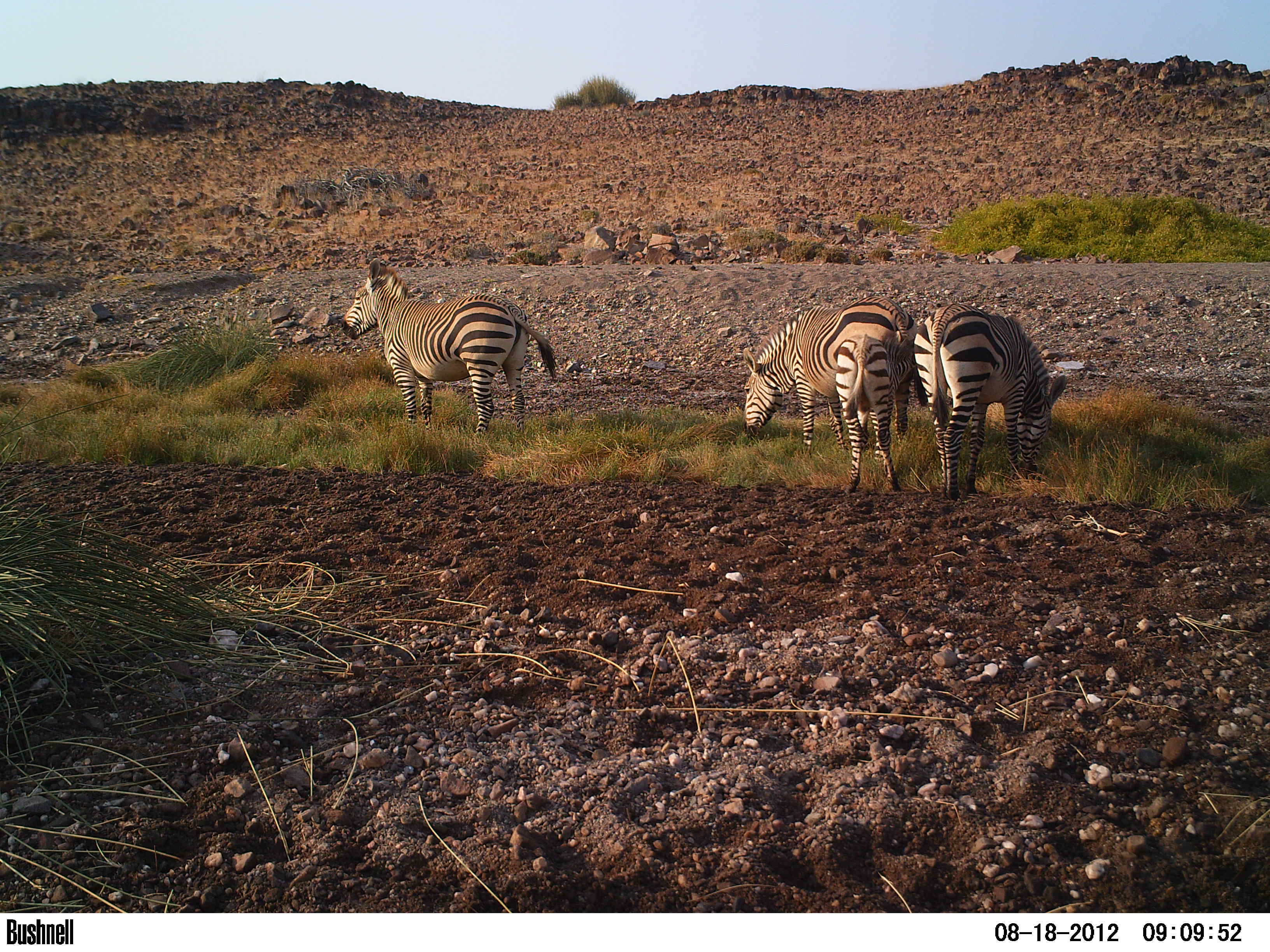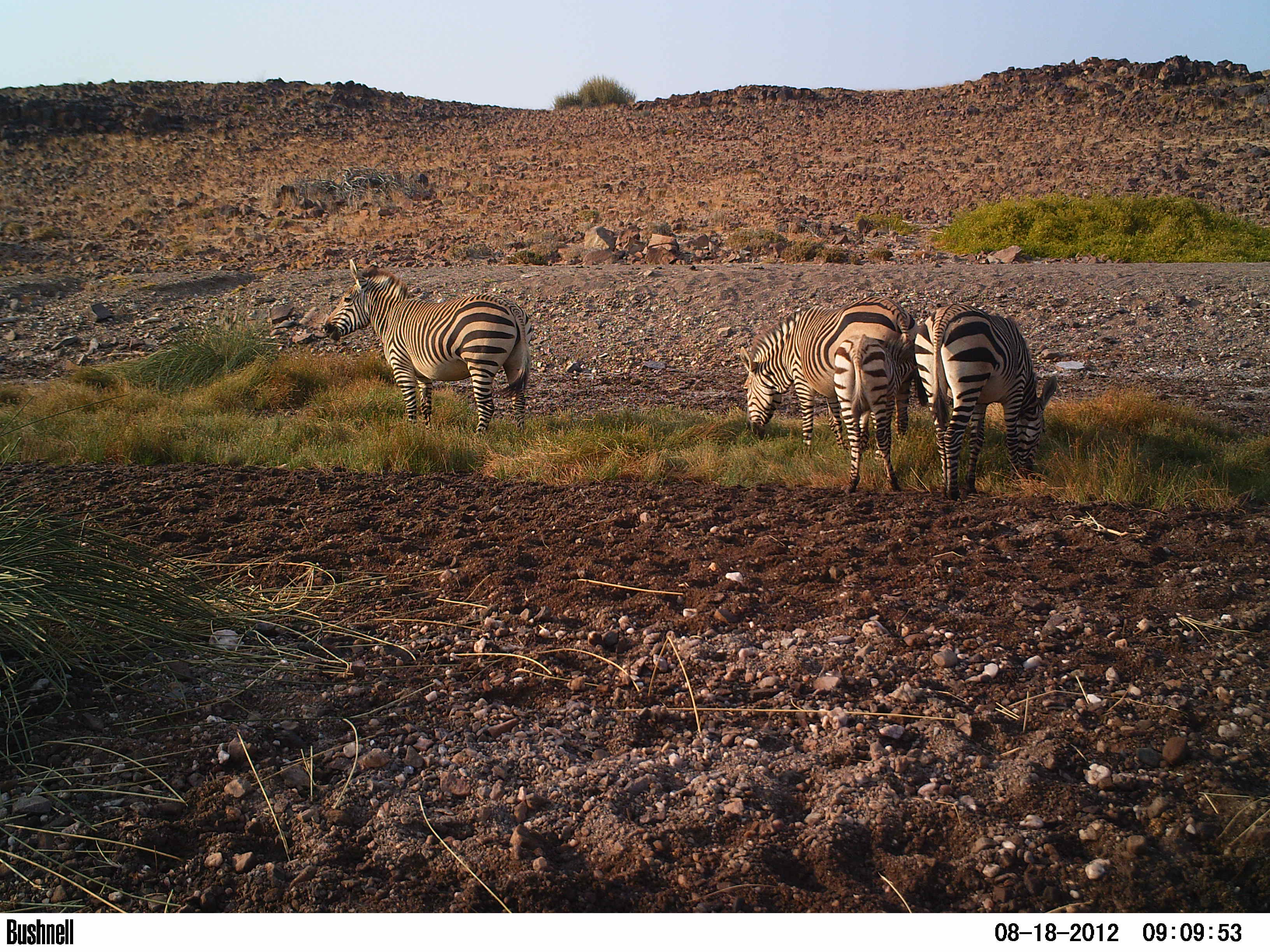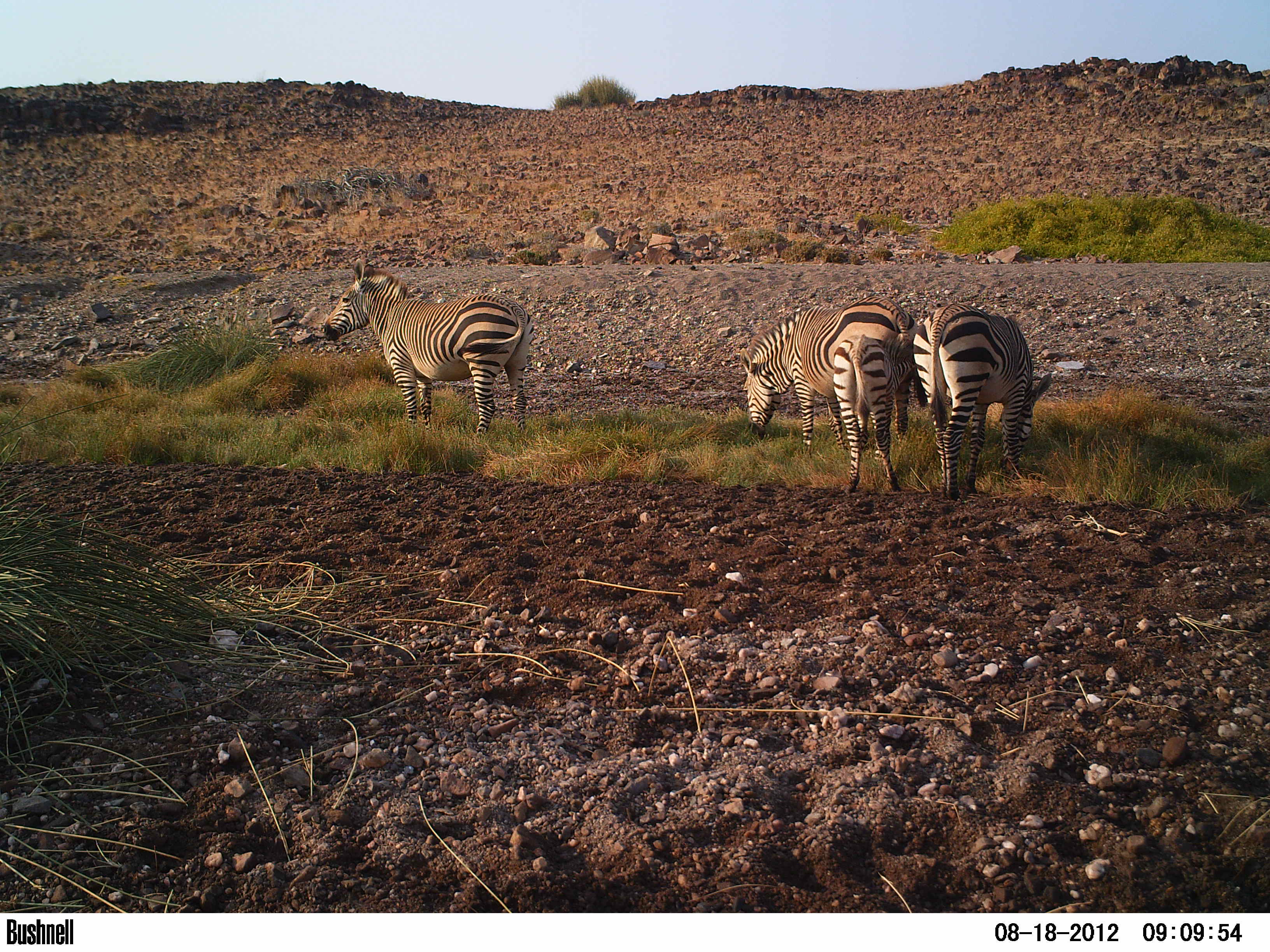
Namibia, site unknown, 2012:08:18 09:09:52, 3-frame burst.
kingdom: Animalia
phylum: Chordata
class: Mammalia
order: Perissodactyla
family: Equidae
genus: Equus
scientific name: Equus zebra hartmannae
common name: hartmann's mountain zebra